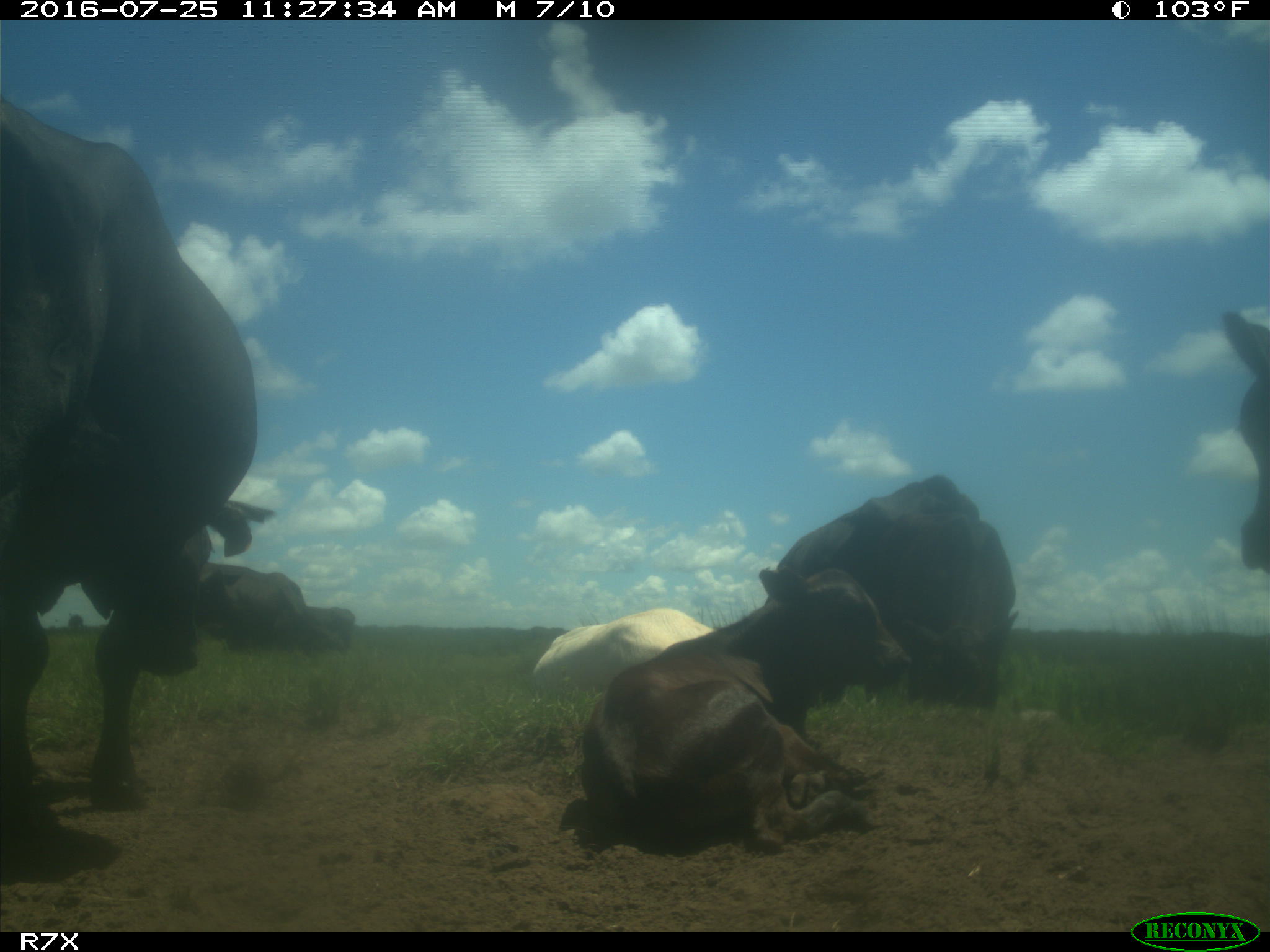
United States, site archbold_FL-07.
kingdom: Animalia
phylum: Chordata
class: Mammalia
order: Artiodactyla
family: Bovidae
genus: Bos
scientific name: Bos taurus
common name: domestic cow